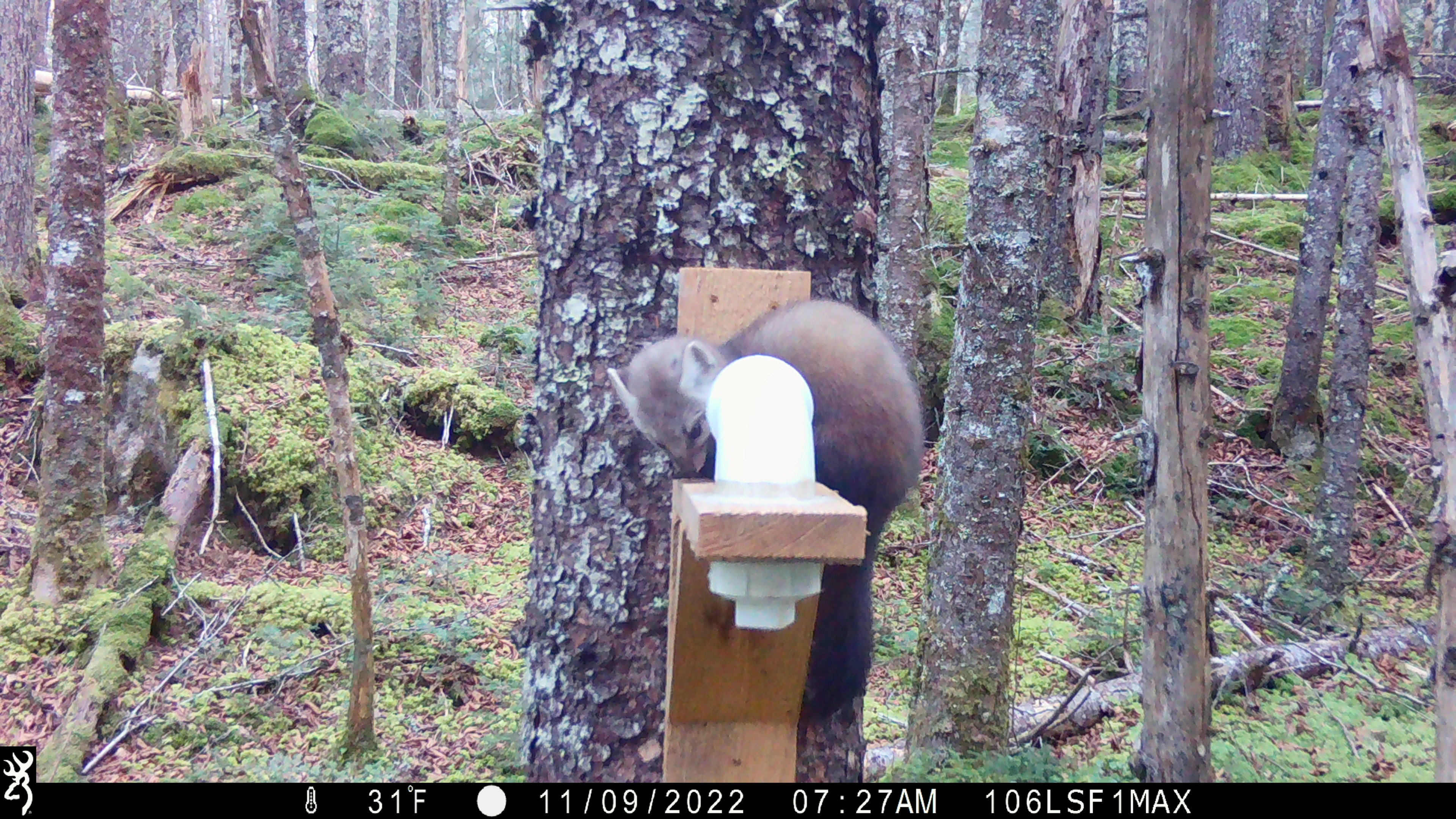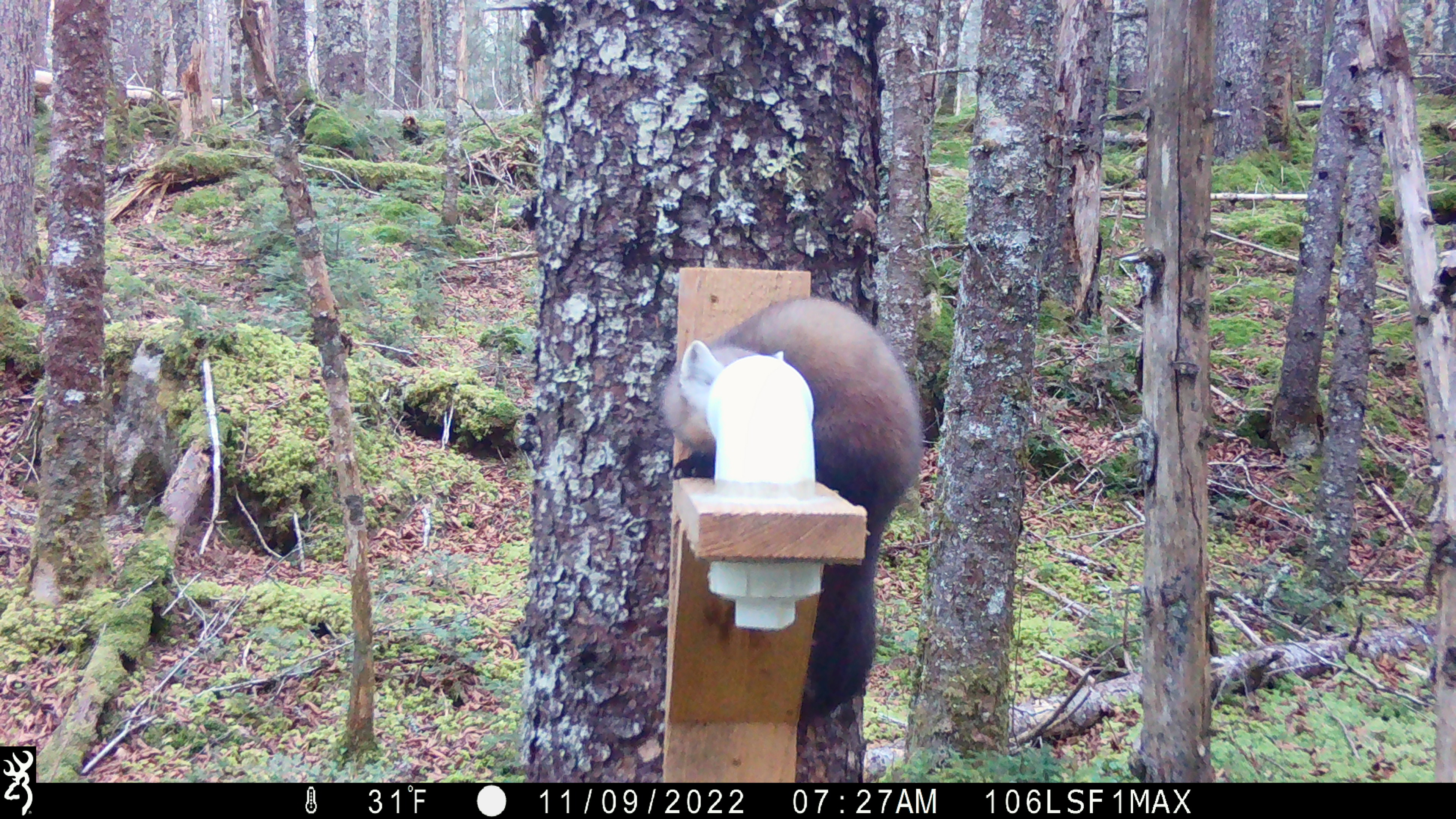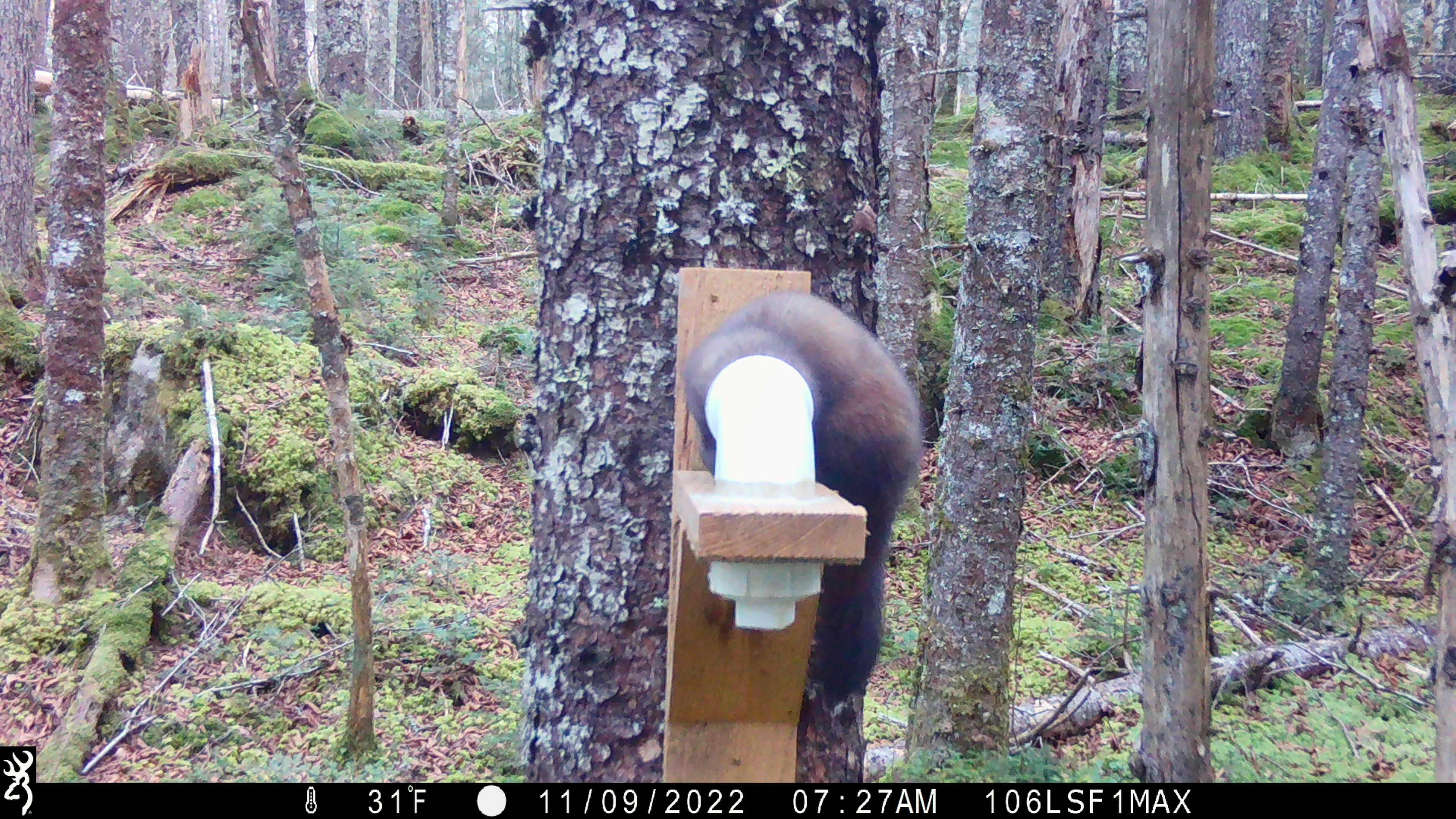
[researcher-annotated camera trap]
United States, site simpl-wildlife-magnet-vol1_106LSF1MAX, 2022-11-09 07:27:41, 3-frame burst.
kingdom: Animalia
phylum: Chordata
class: Mammalia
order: Carnivora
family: Mustelidae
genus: Martes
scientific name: Martes americana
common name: american marten